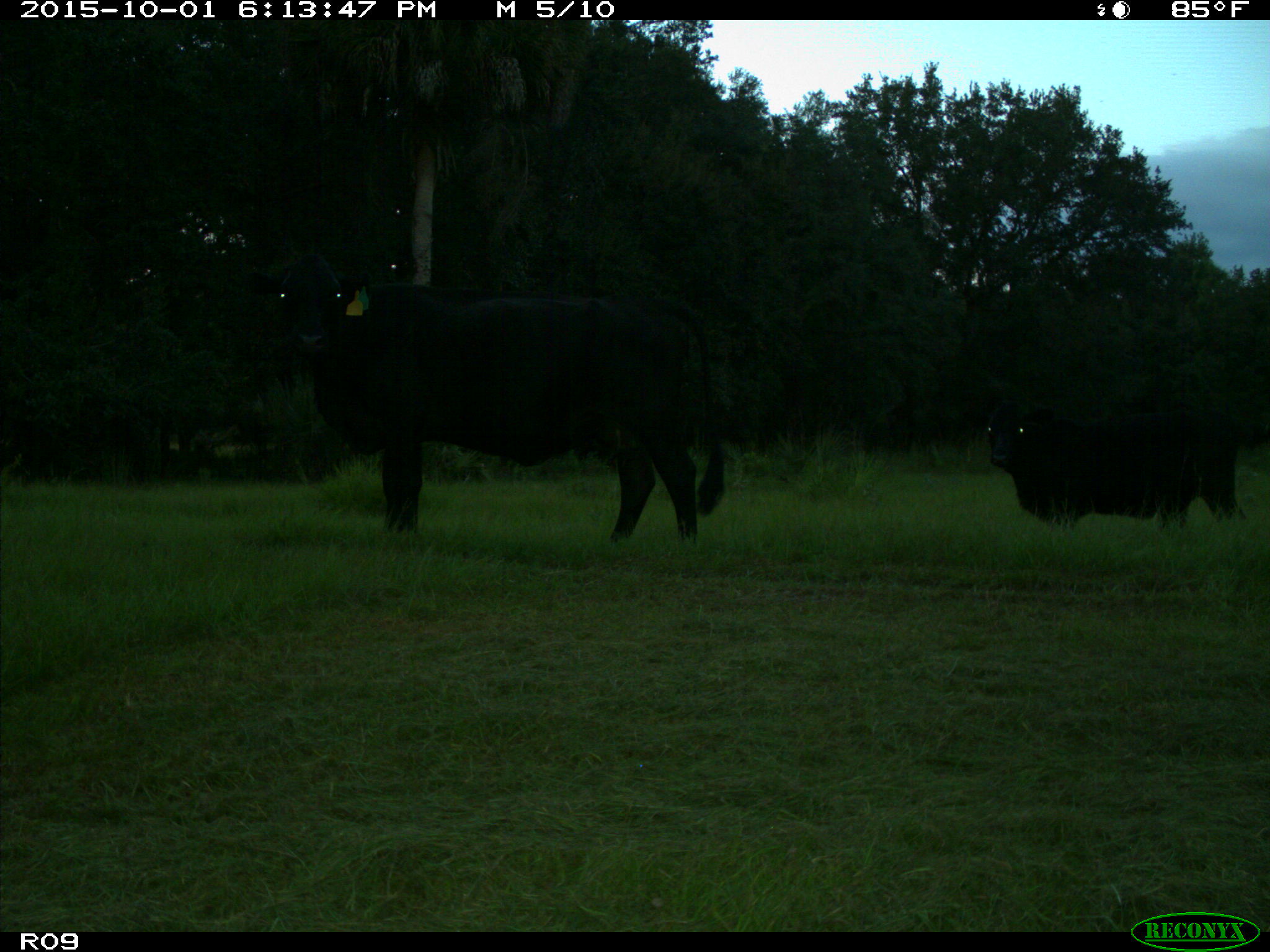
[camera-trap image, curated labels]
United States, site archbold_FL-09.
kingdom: Animalia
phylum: Chordata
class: Mammalia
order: Artiodactyla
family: Bovidae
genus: Bos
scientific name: Bos taurus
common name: domestic cow